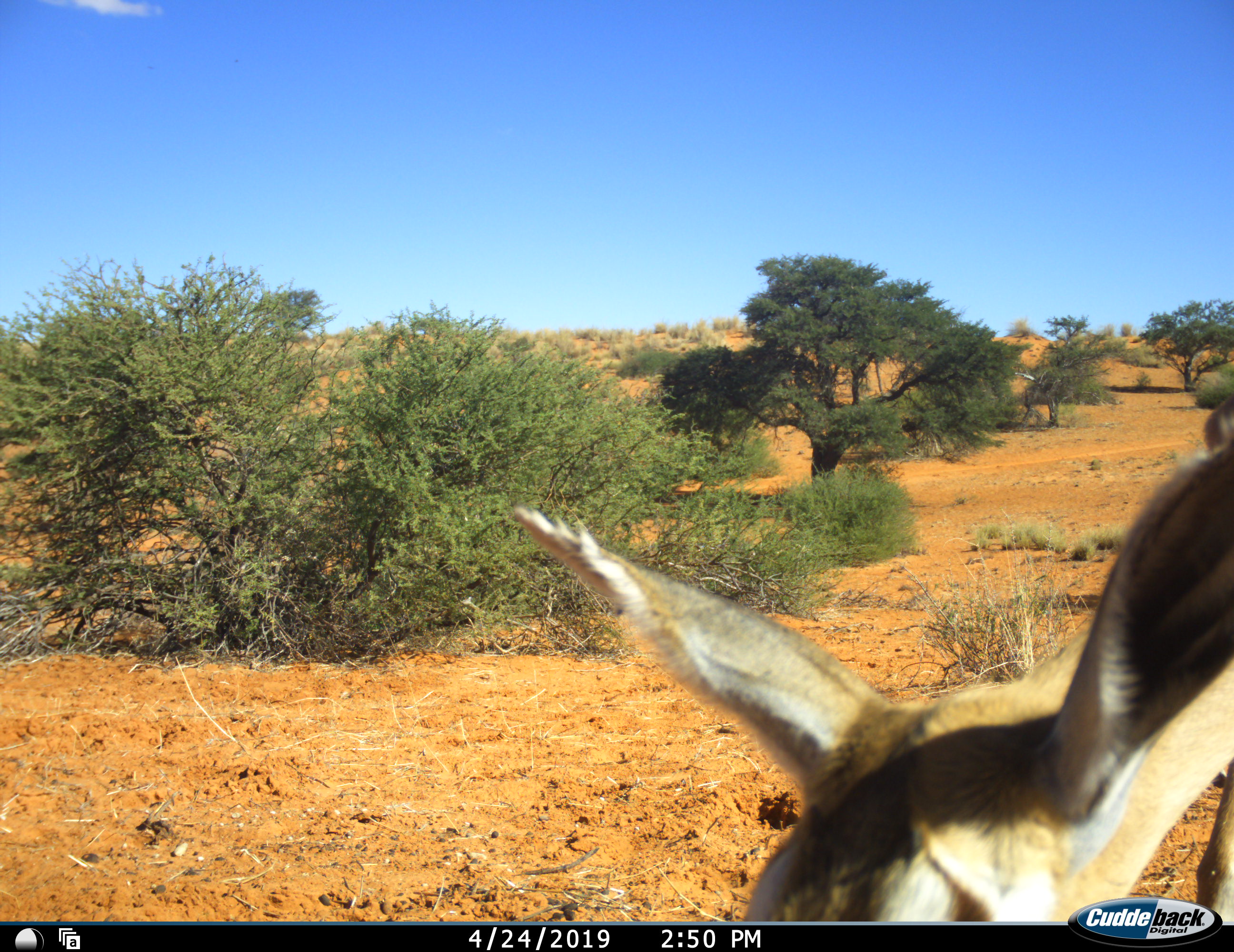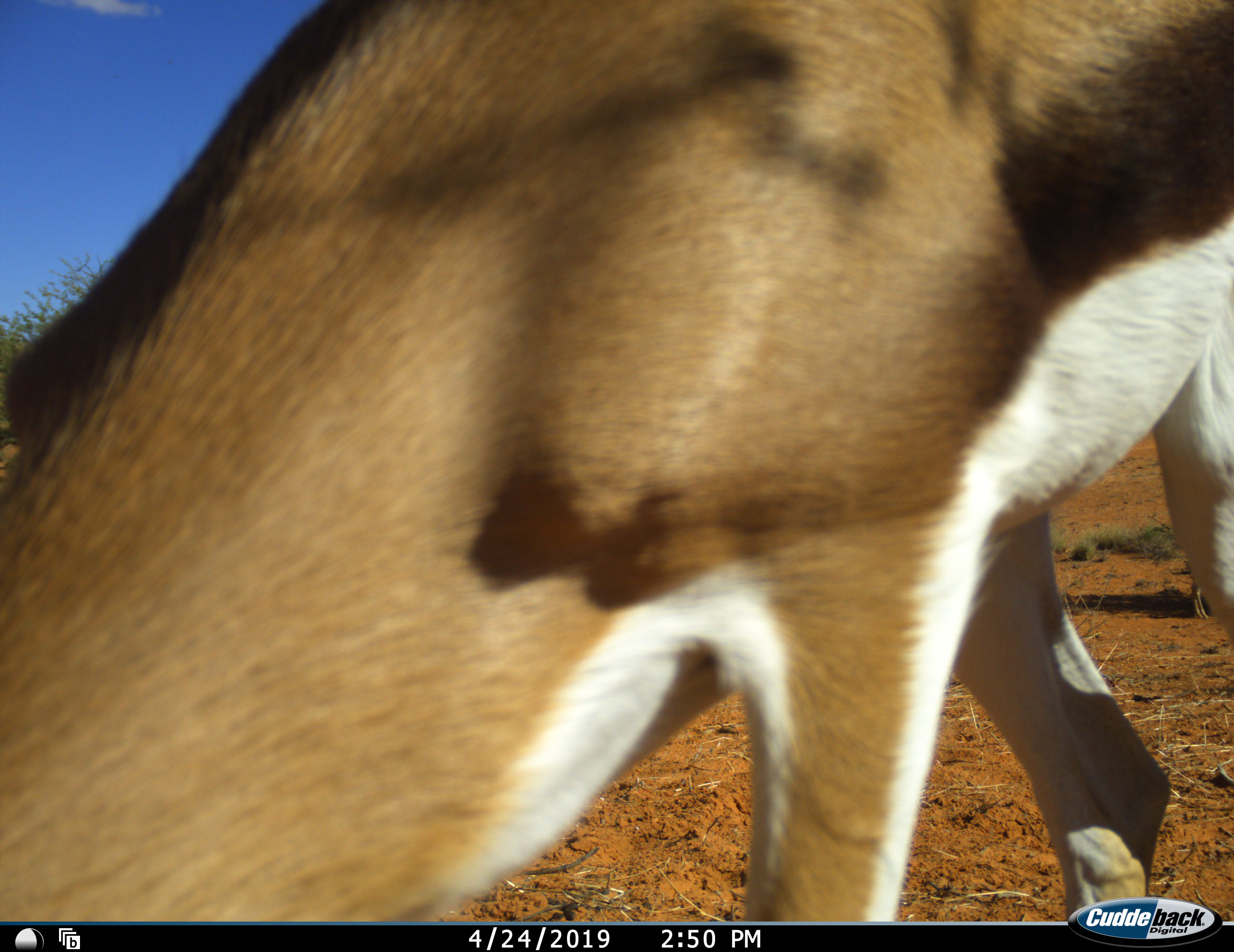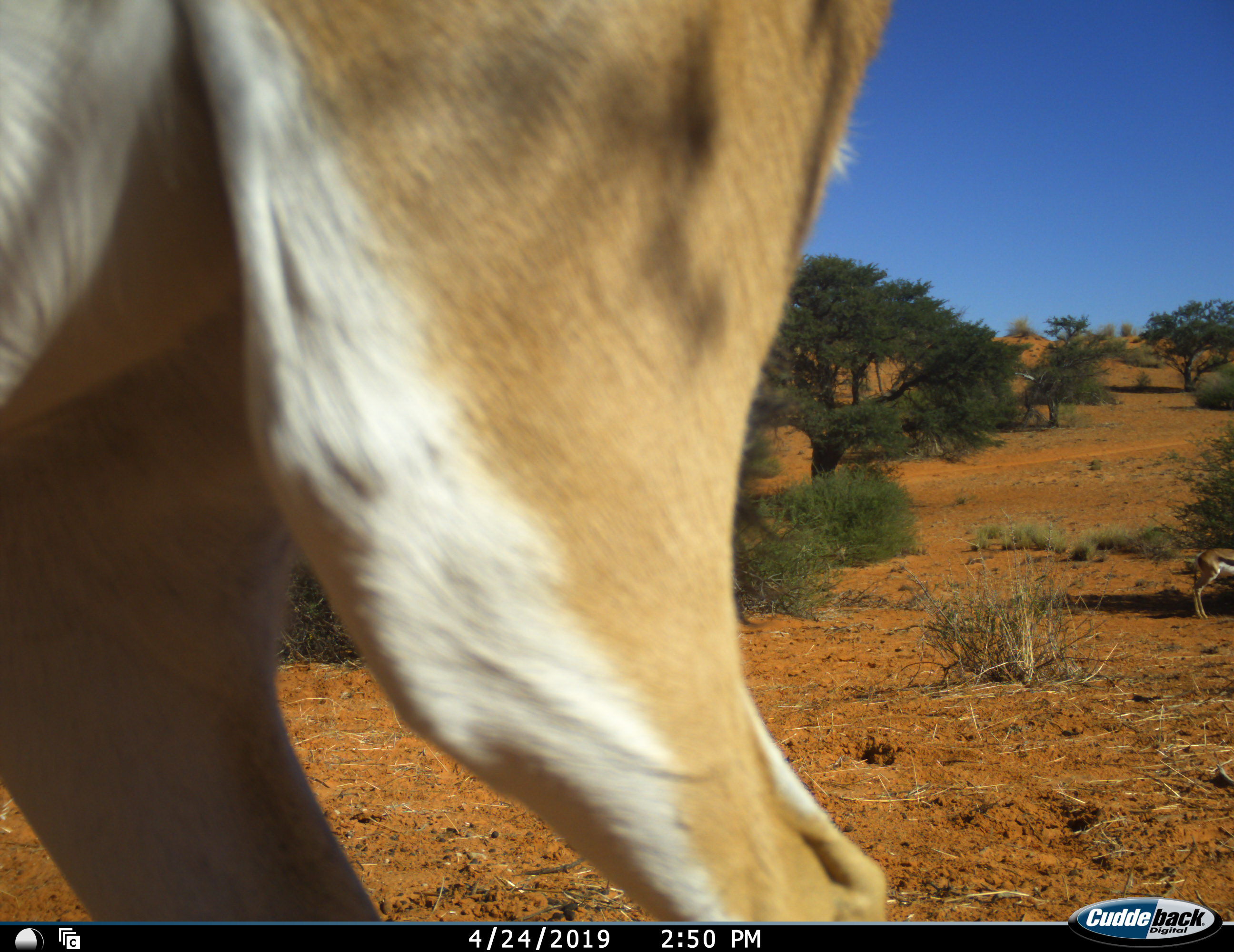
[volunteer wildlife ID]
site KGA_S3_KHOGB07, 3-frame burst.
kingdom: Animalia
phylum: Chordata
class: Mammalia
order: Artiodactyla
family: Bovidae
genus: Antidorcas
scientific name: Antidorcas marsupialis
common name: springbok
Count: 2.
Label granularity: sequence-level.